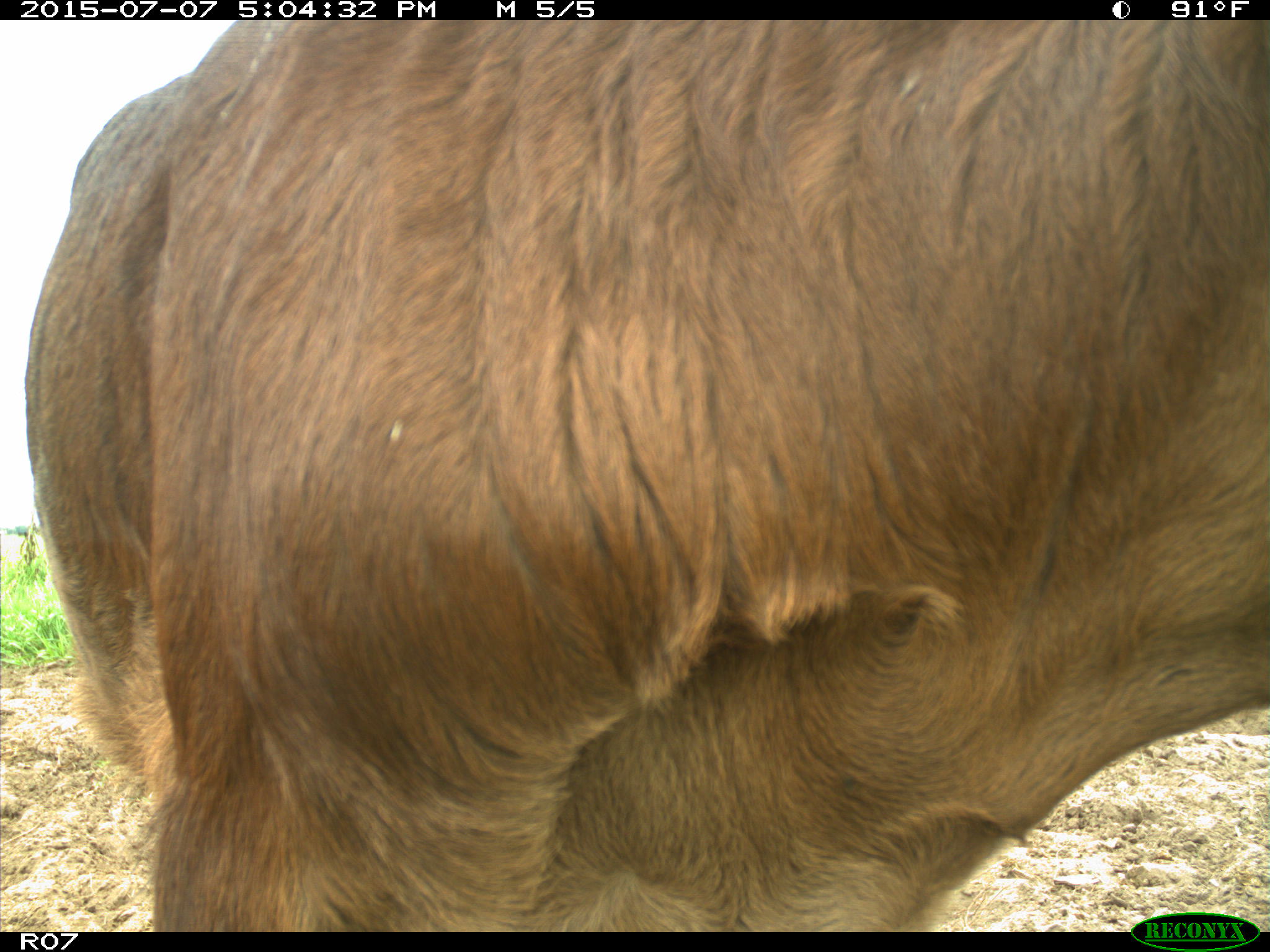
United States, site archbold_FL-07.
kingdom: Animalia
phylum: Chordata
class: Mammalia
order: Artiodactyla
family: Bovidae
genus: Bos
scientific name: Bos taurus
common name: domestic cow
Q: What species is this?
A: Bos taurus (domestic cow).